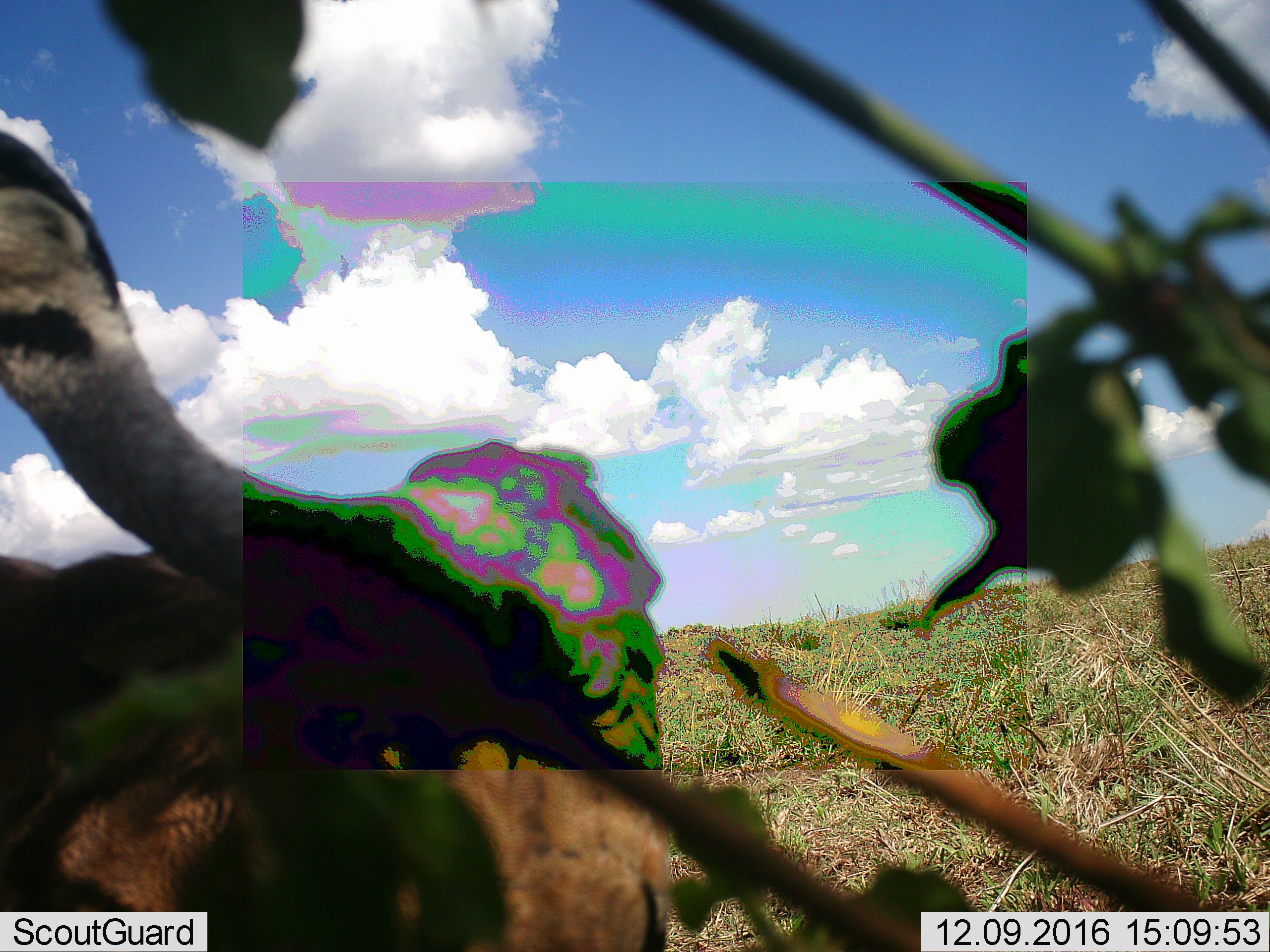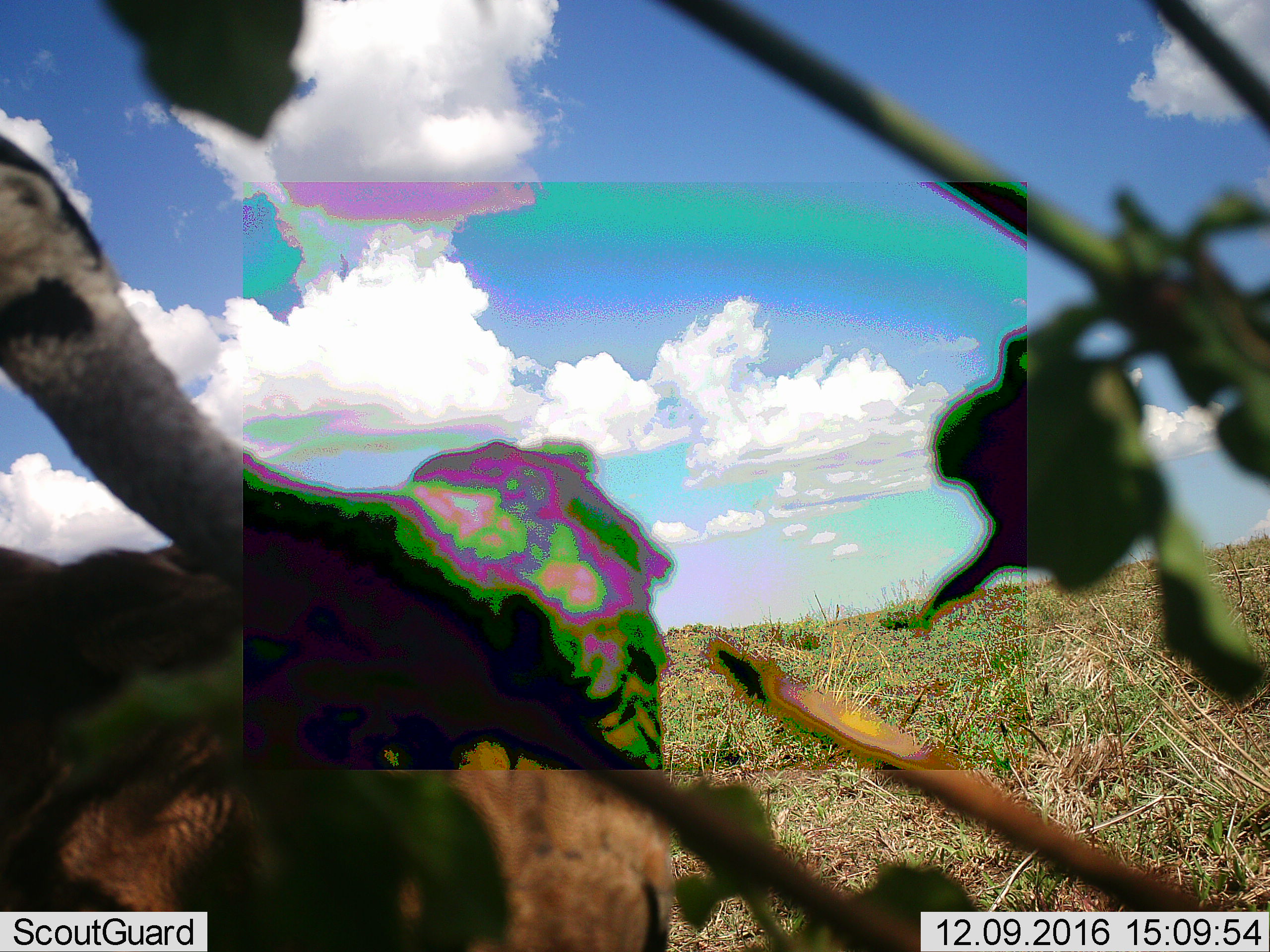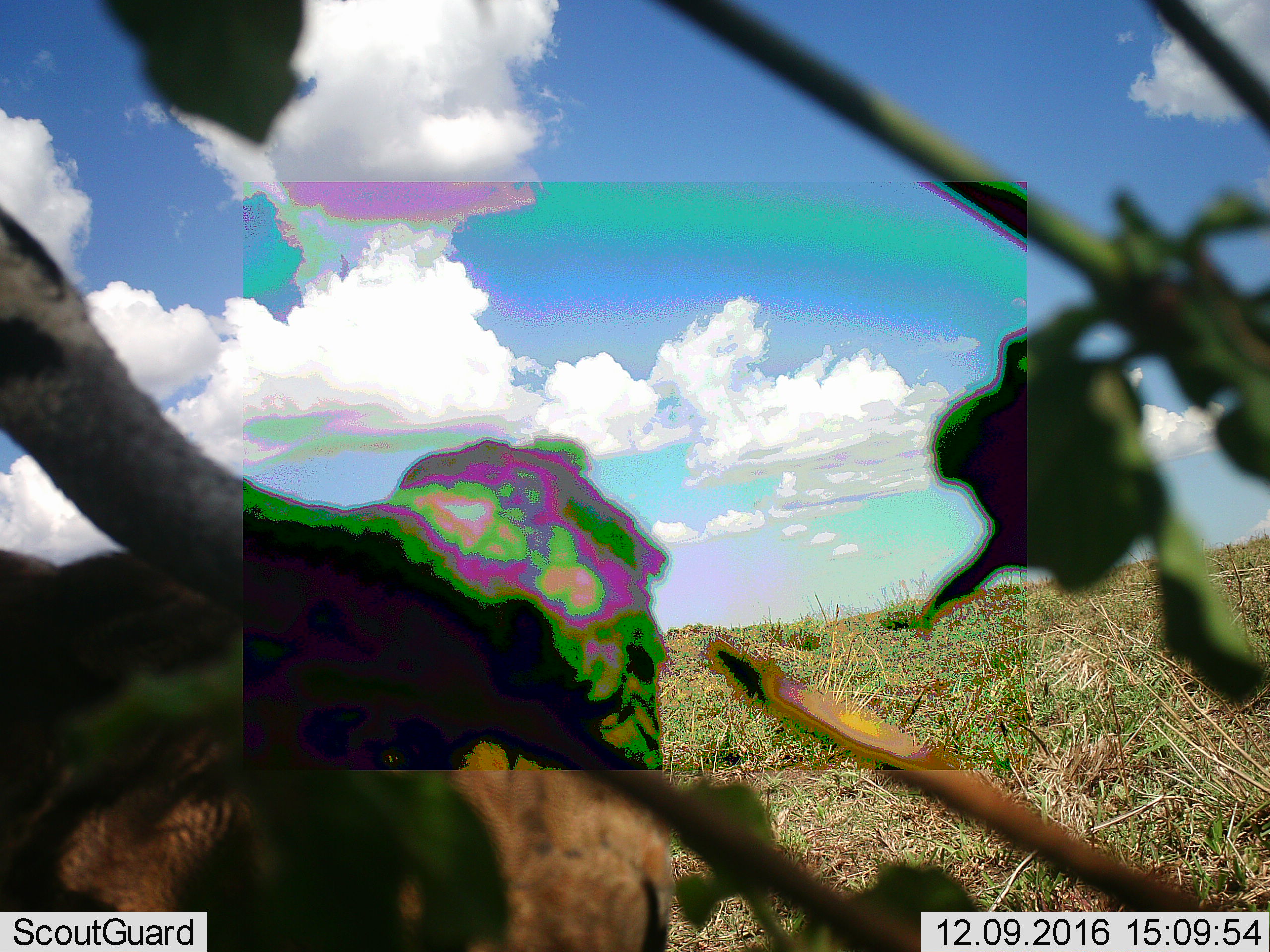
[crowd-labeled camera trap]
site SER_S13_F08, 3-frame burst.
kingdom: Animalia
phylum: Chordata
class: Mammalia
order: Artiodactyla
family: Bovidae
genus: Connochaetes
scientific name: Connochaetes taurinus taurinus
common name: blue wildebeest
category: wildebeestblue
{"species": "wildebeestblue (blue wildebeest) (Connochaetes taurinus taurinus)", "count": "1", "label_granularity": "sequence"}